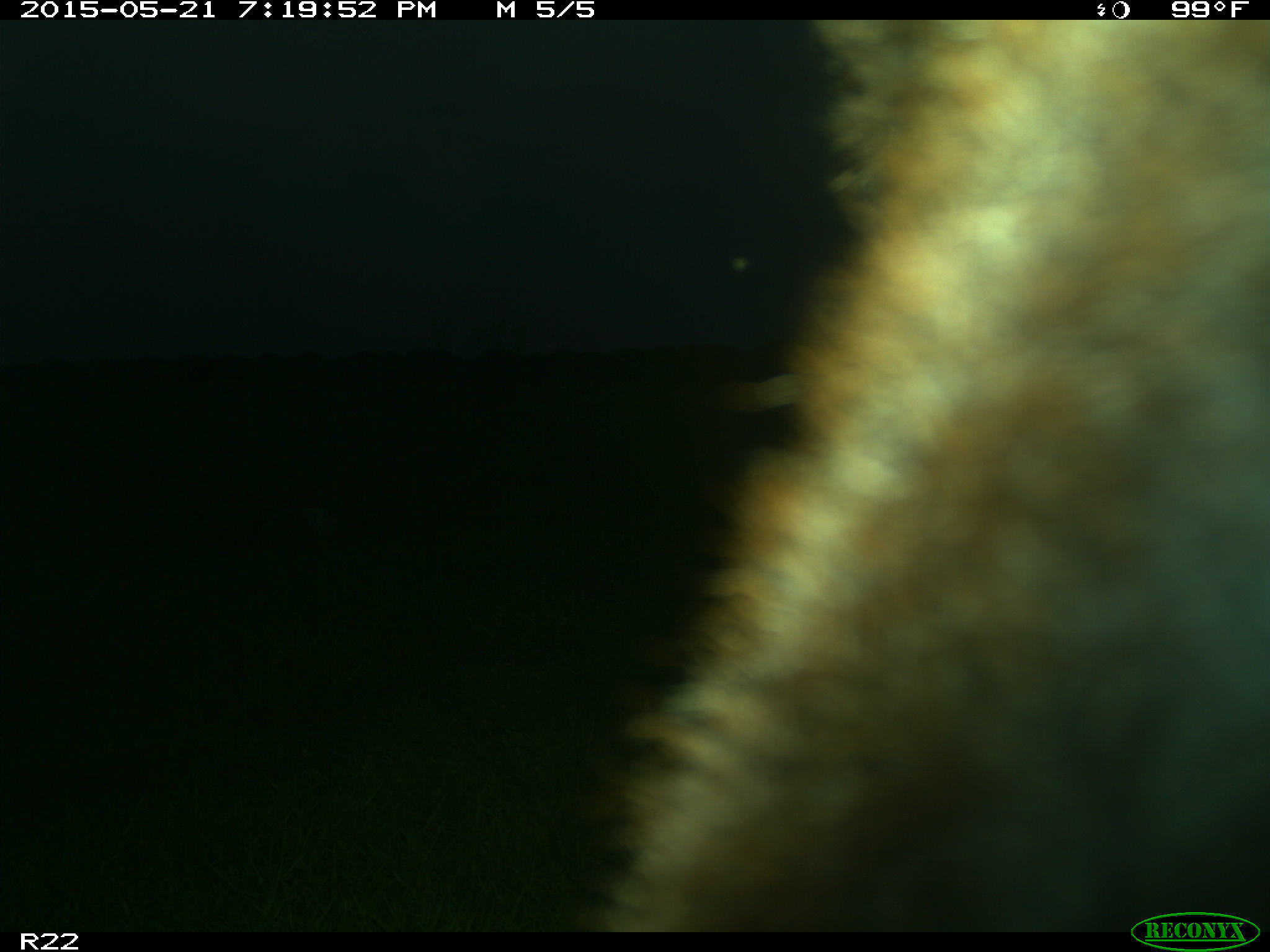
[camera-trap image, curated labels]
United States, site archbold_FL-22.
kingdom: Animalia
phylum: Chordata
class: Mammalia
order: Artiodactyla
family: Bovidae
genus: Bos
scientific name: Bos taurus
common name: domestic cow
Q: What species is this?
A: Bos taurus (domestic cow).